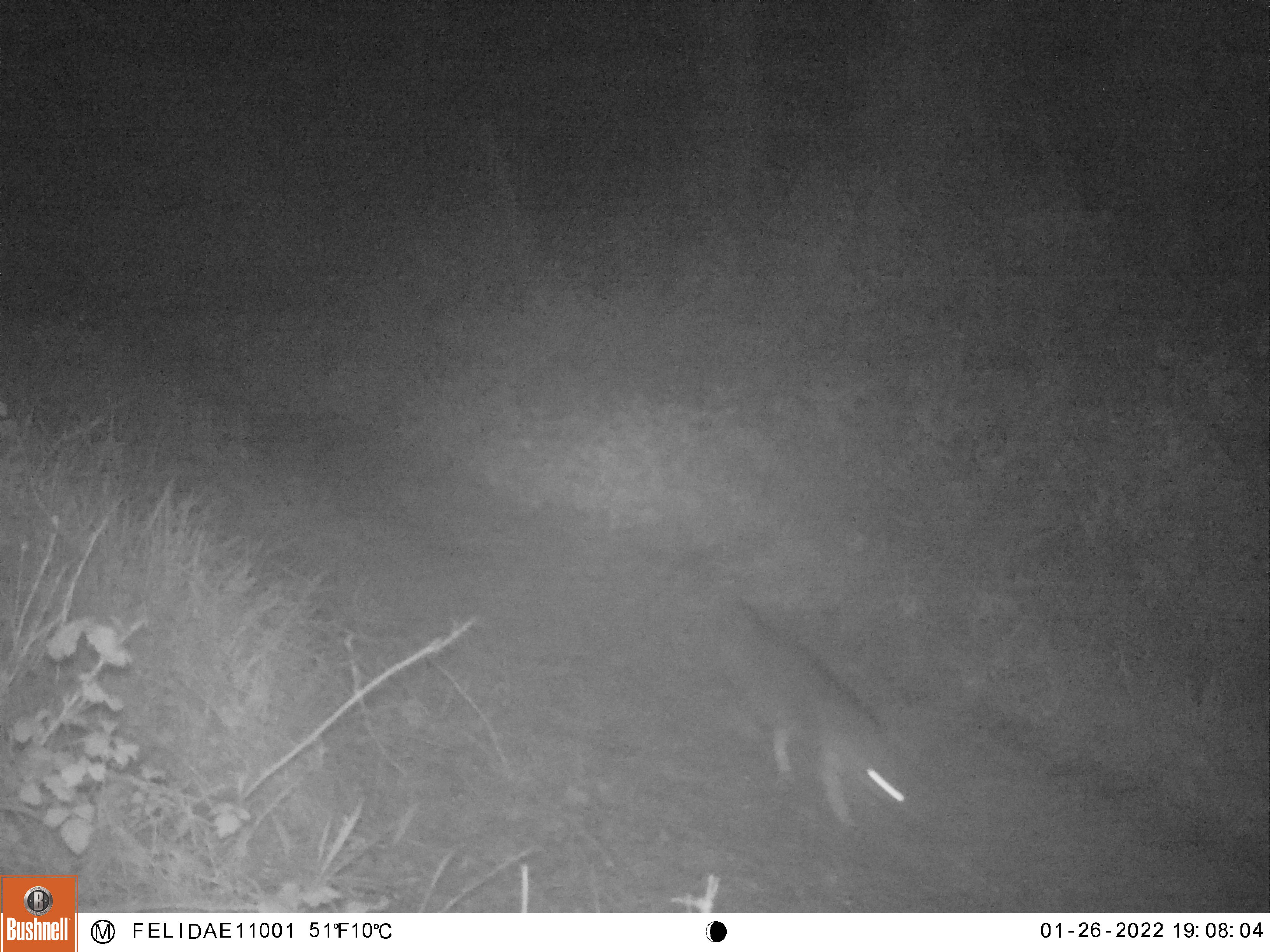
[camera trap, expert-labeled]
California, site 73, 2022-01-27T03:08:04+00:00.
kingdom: Animalia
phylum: Chordata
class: Mammalia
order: Carnivora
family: Canidae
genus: Urocyon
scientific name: Urocyon cinereoargenteus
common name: gray fox